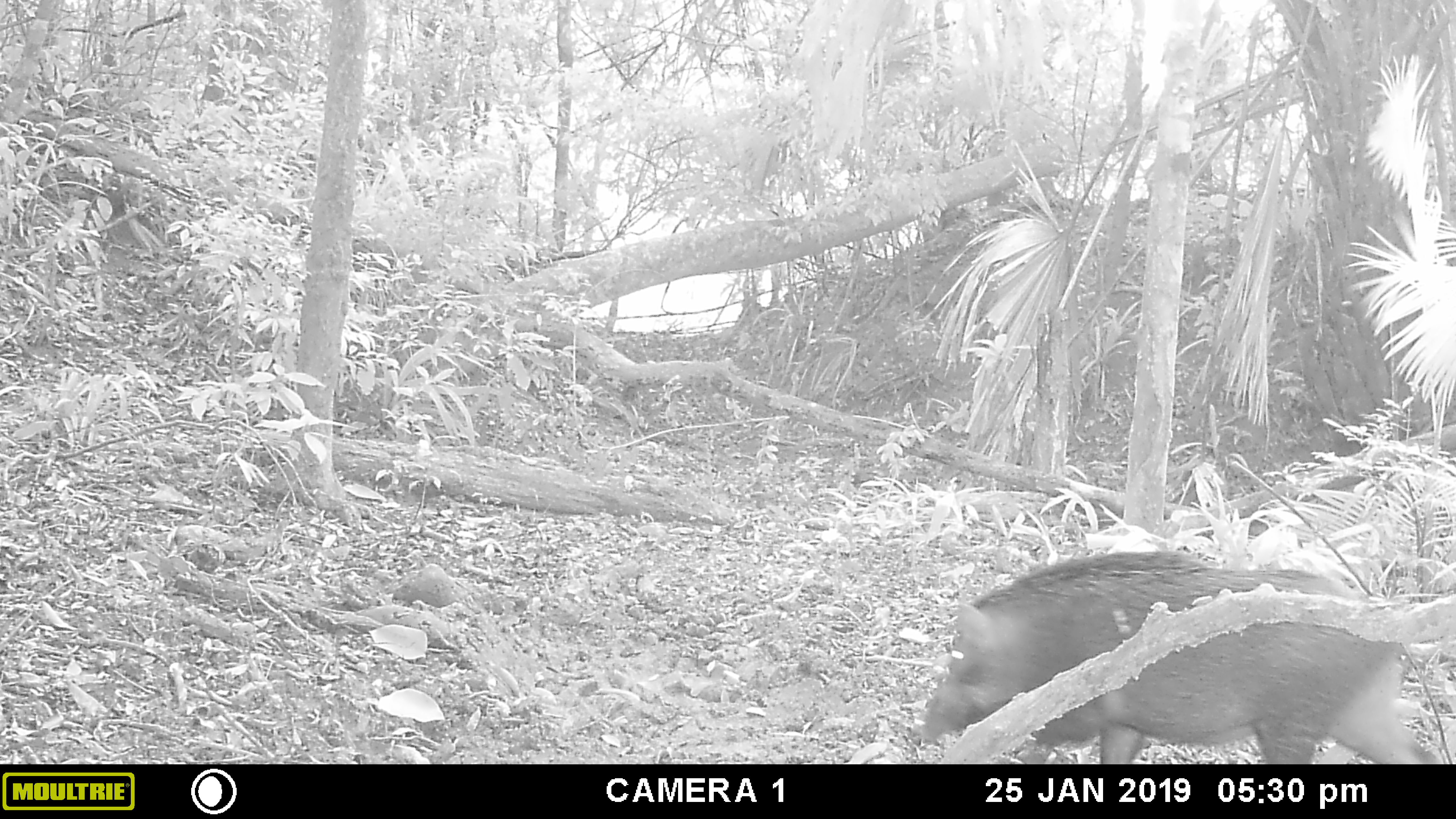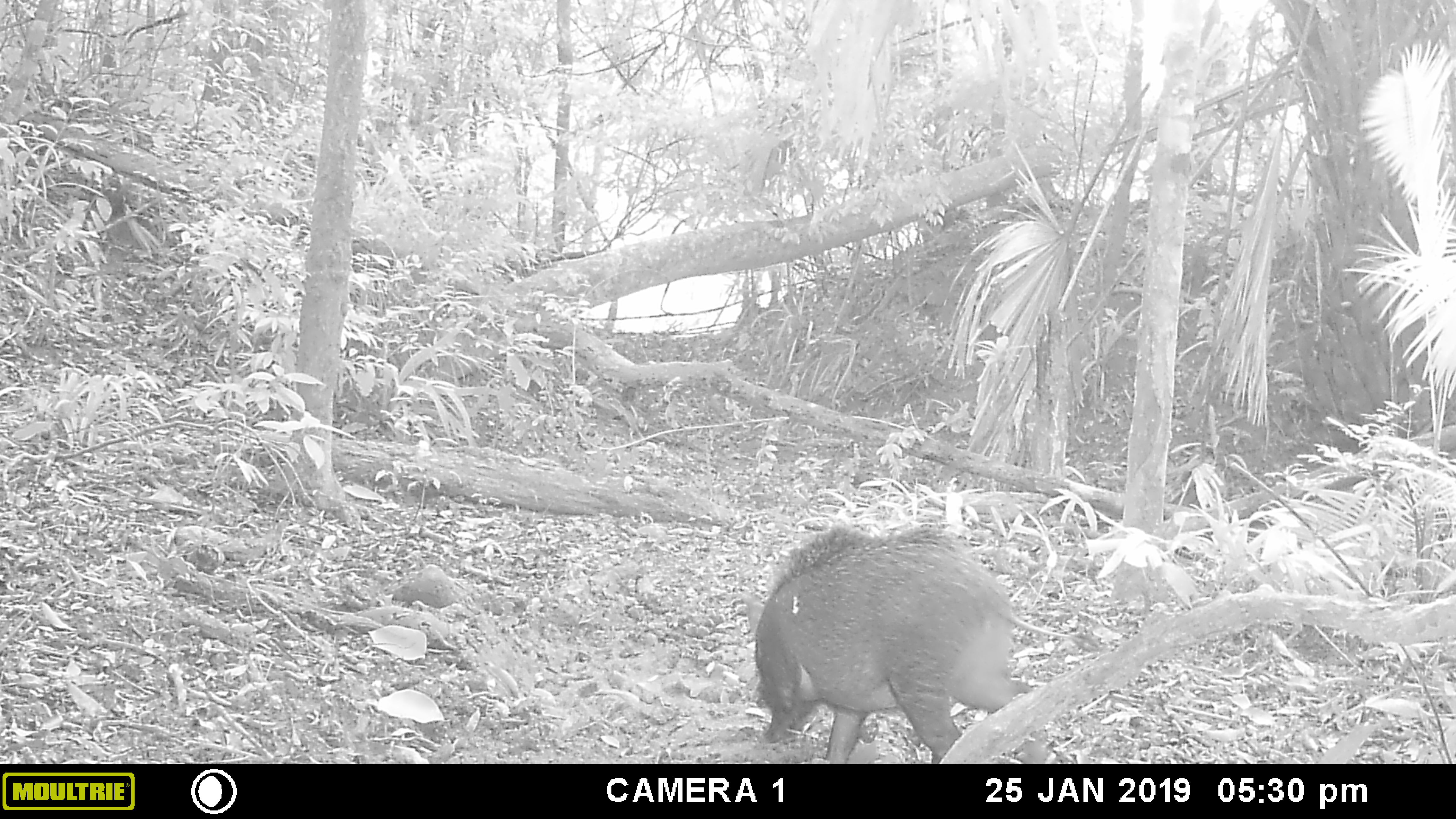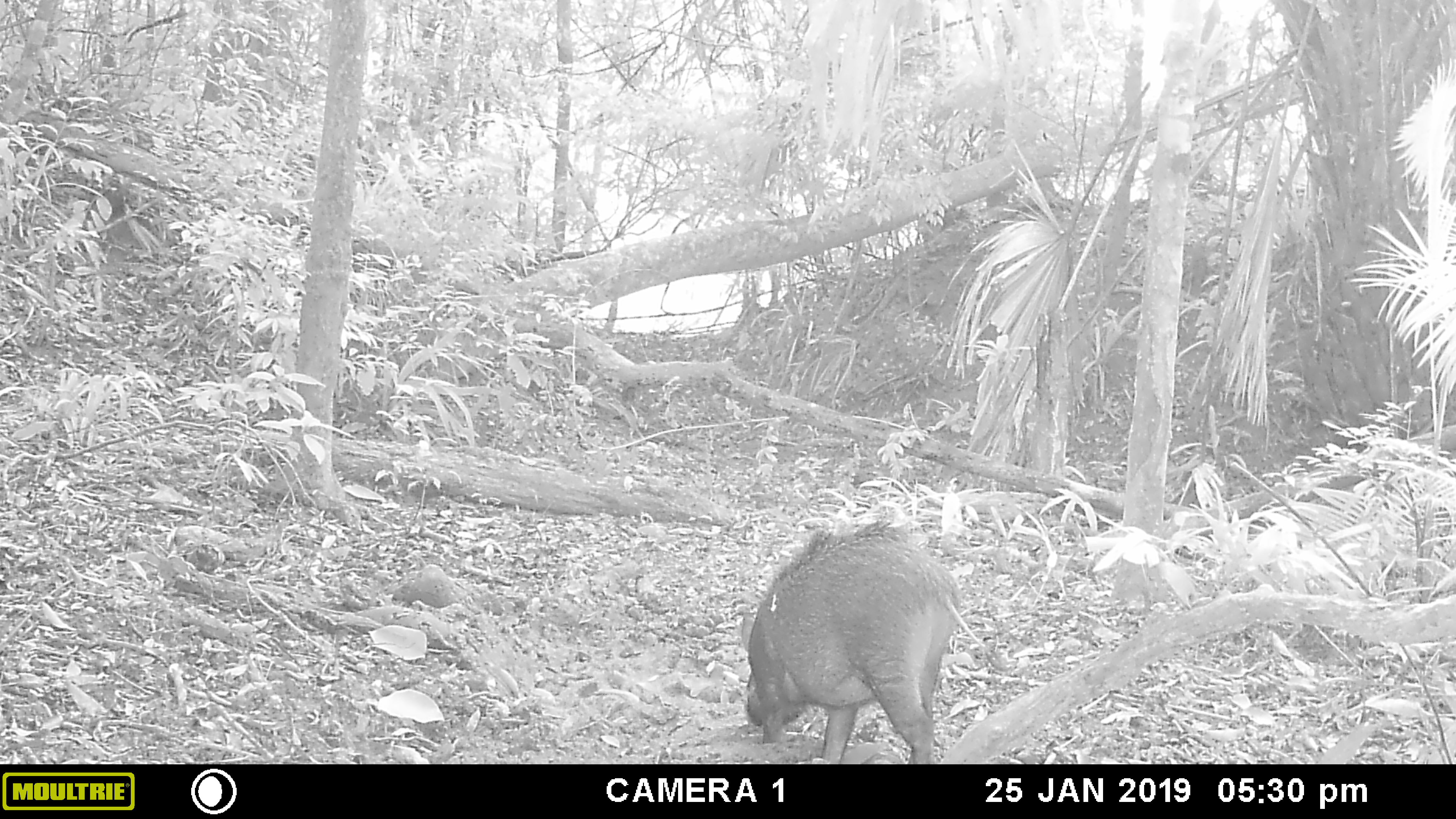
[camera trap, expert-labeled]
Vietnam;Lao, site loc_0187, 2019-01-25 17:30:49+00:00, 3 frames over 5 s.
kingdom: Animalia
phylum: Chordata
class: Mammalia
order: Artiodactyla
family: Suidae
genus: Sus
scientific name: Sus scrofa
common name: eurasian wild pig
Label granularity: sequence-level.